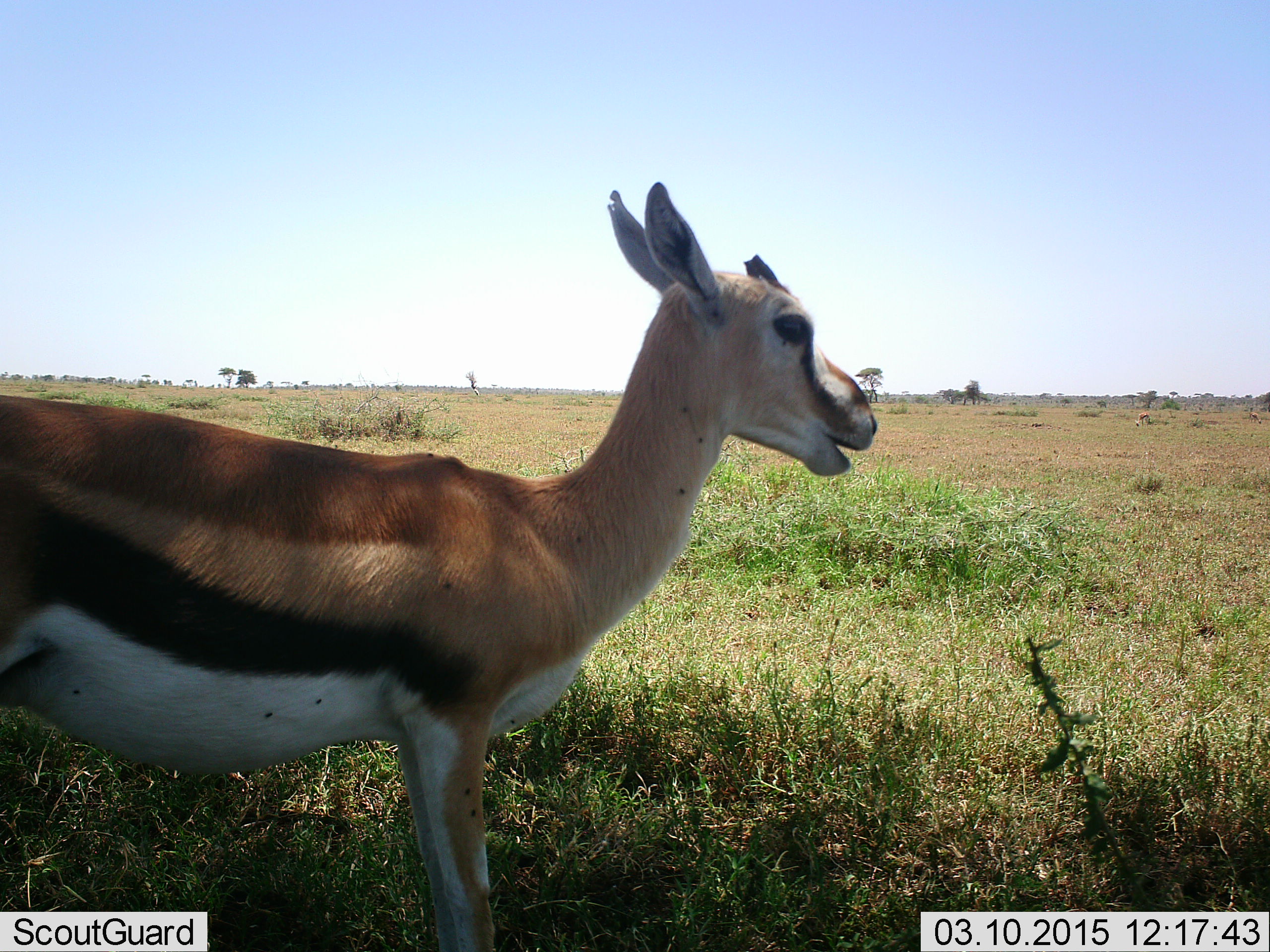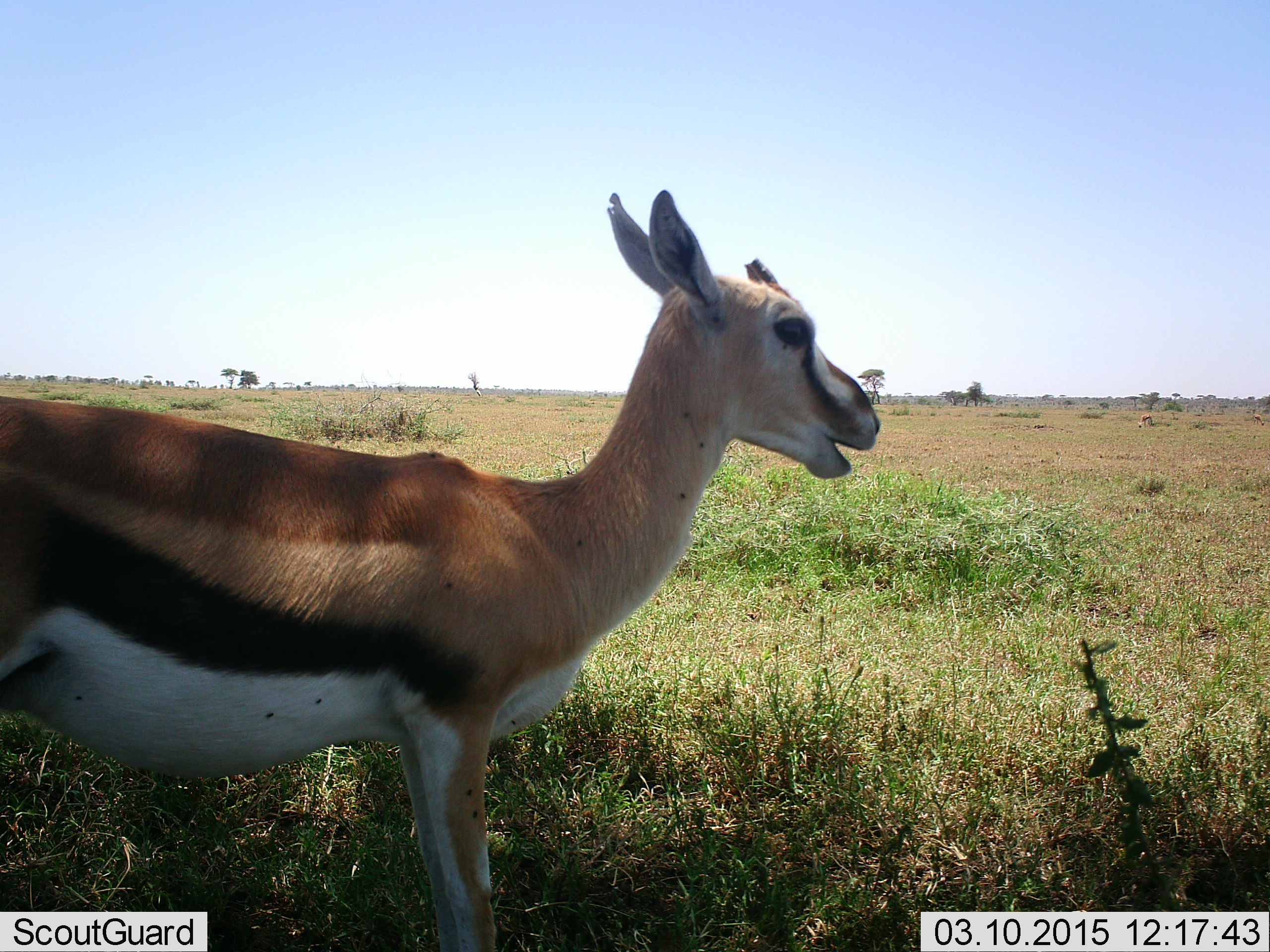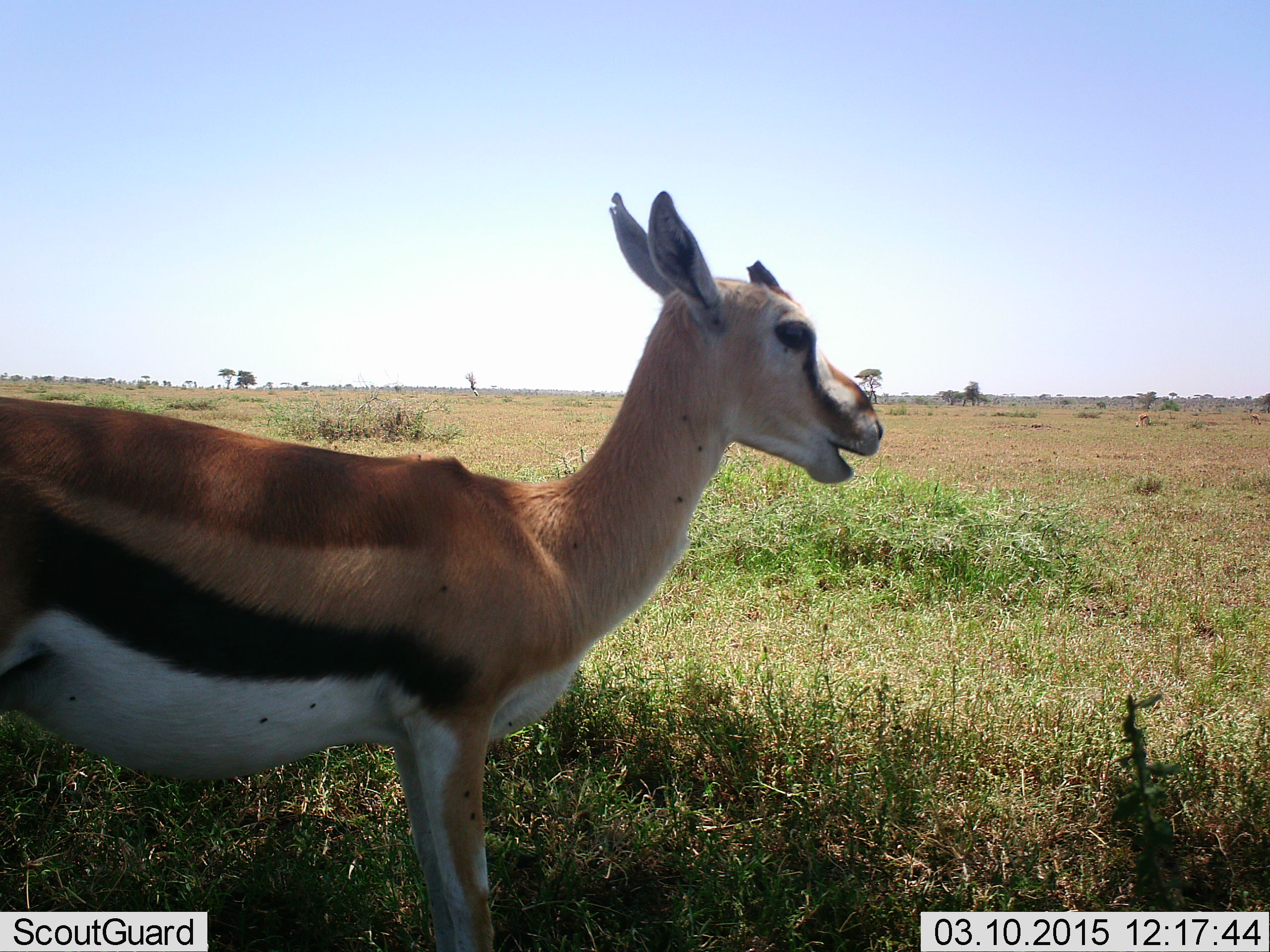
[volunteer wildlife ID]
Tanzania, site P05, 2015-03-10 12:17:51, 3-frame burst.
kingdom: Animalia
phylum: Chordata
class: Mammalia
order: Artiodactyla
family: Bovidae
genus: Eudorcas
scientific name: Eudorcas thomsonii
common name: thomson's gazelle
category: gazellethomsons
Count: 1.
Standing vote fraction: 100%.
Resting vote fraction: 0%.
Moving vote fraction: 0%.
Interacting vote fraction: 0%.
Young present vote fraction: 10%.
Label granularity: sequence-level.